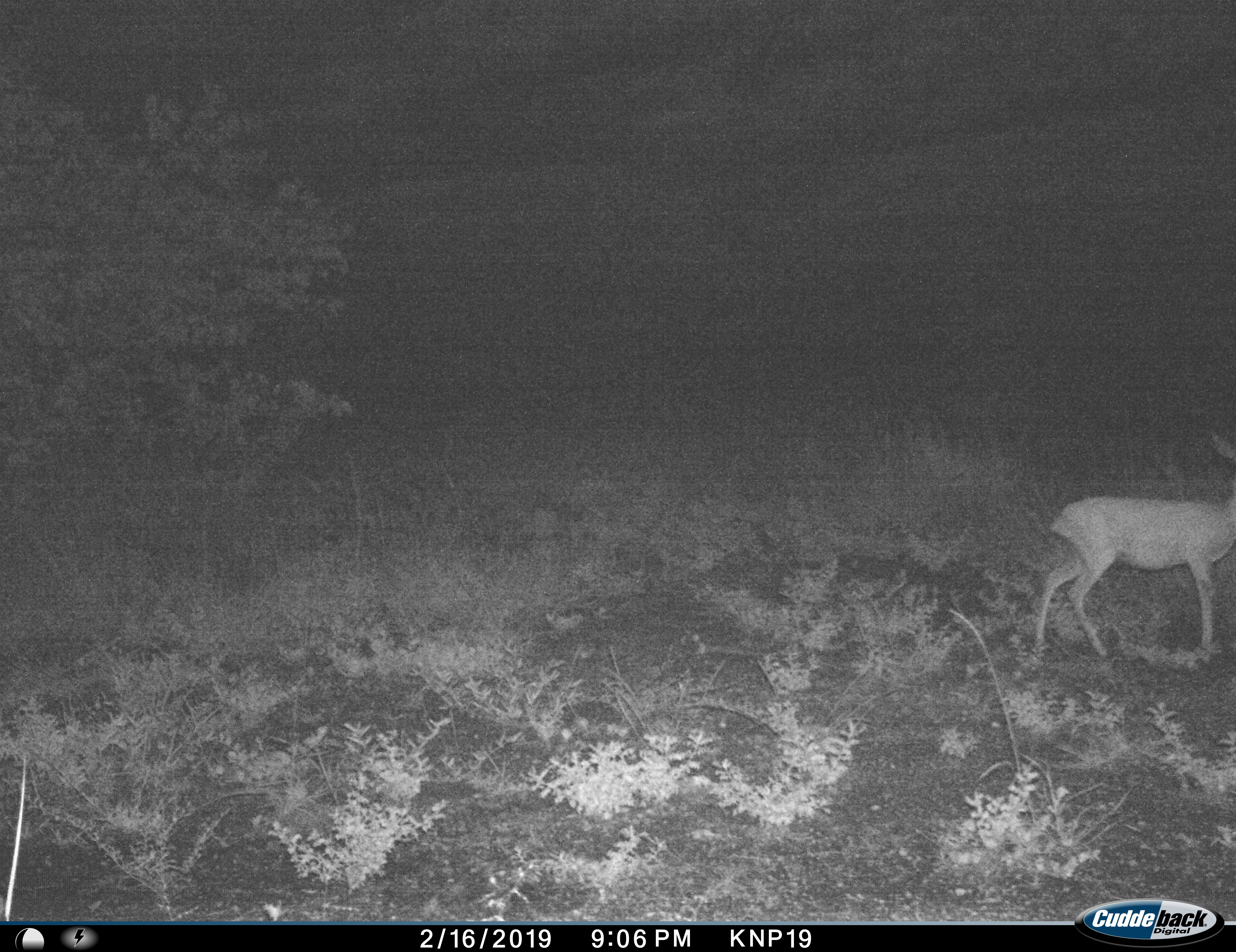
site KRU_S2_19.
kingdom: Animalia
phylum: Chordata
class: Mammalia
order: Artiodactyla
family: Bovidae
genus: Aepyceros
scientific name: Aepyceros melampus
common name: impala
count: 1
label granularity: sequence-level